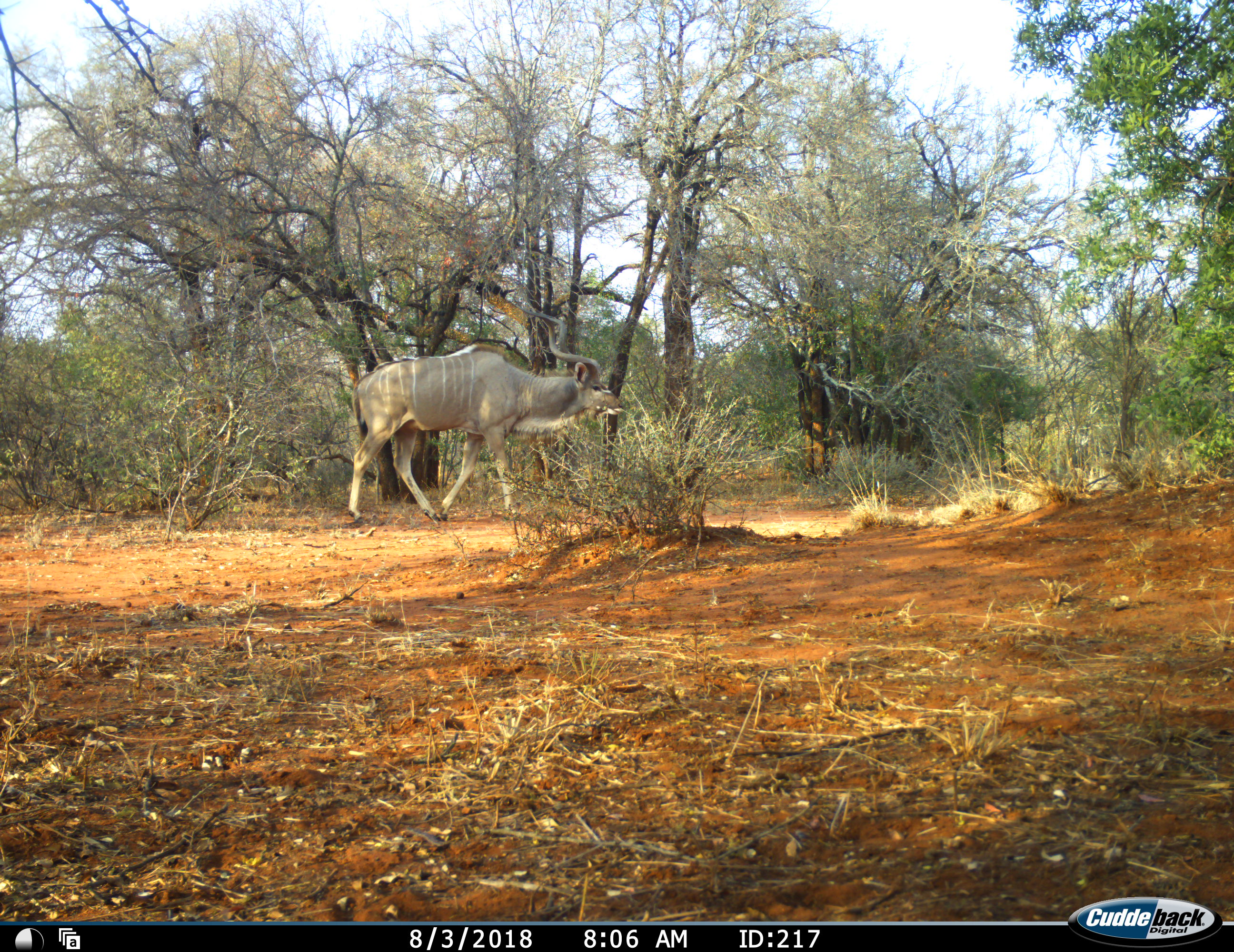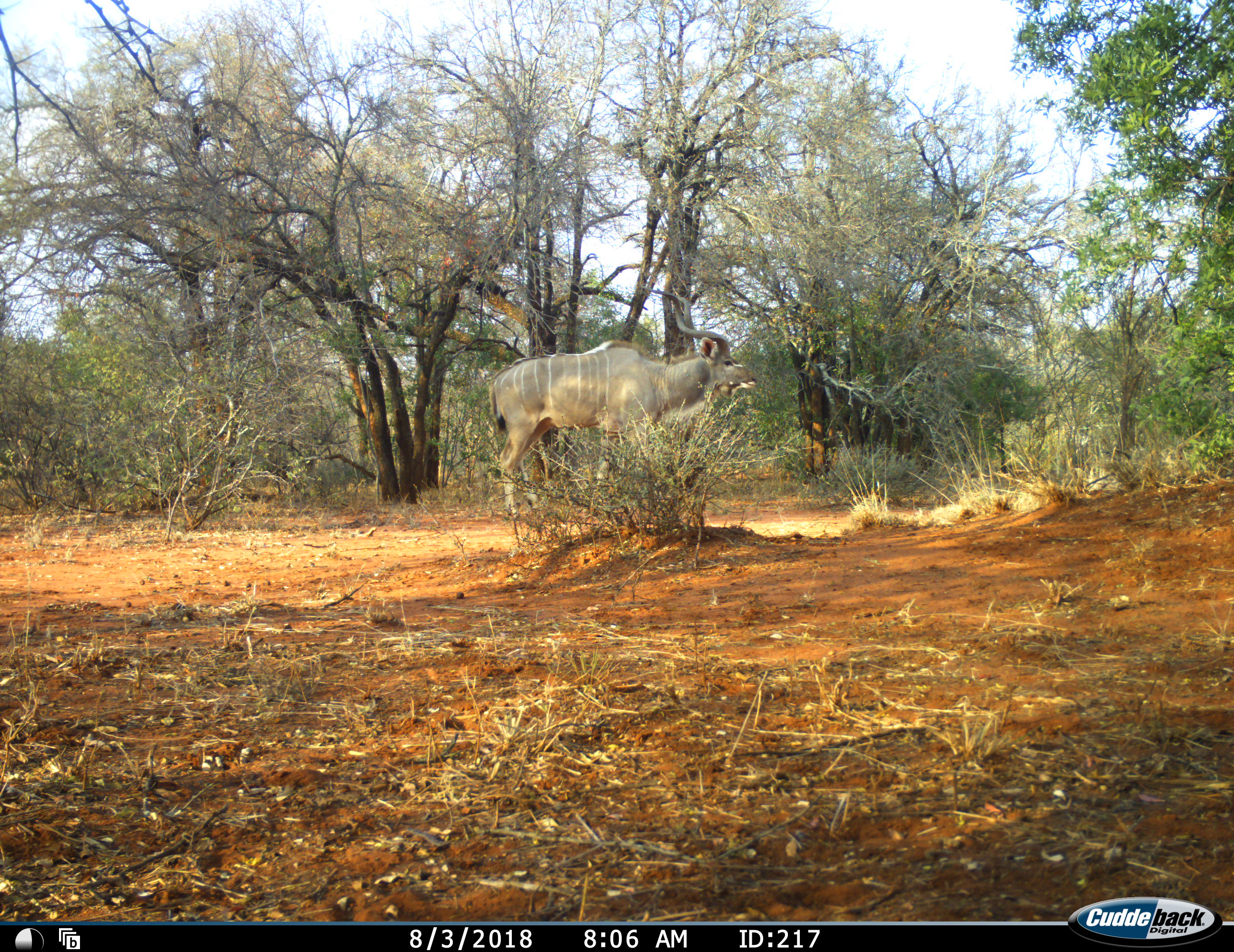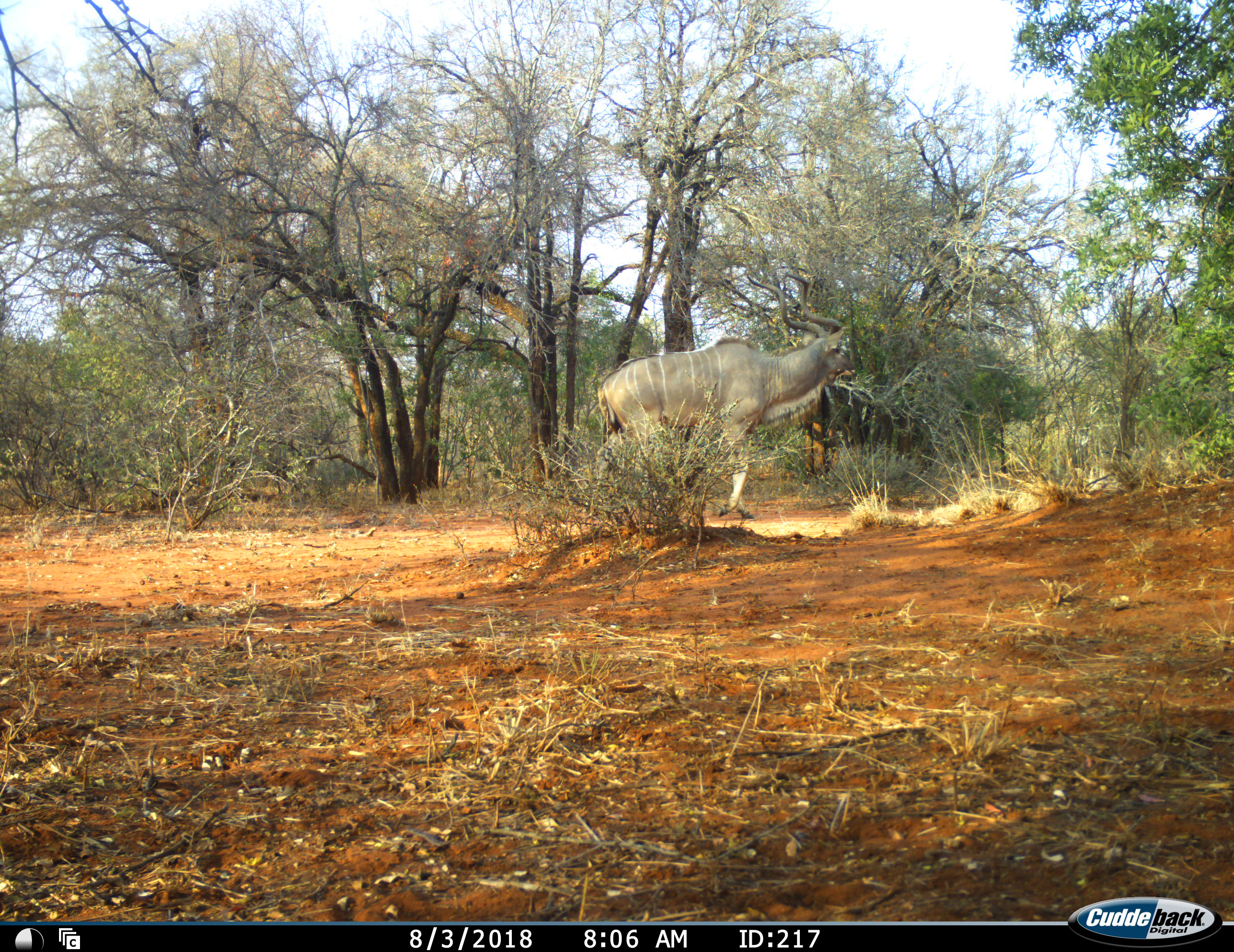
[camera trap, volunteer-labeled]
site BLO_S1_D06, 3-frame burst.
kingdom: Animalia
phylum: Chordata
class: Mammalia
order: Artiodactyla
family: Bovidae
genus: Tragelaphus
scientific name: Tragelaphus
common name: kudu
Kudu (Tragelaphus), count 1. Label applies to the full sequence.